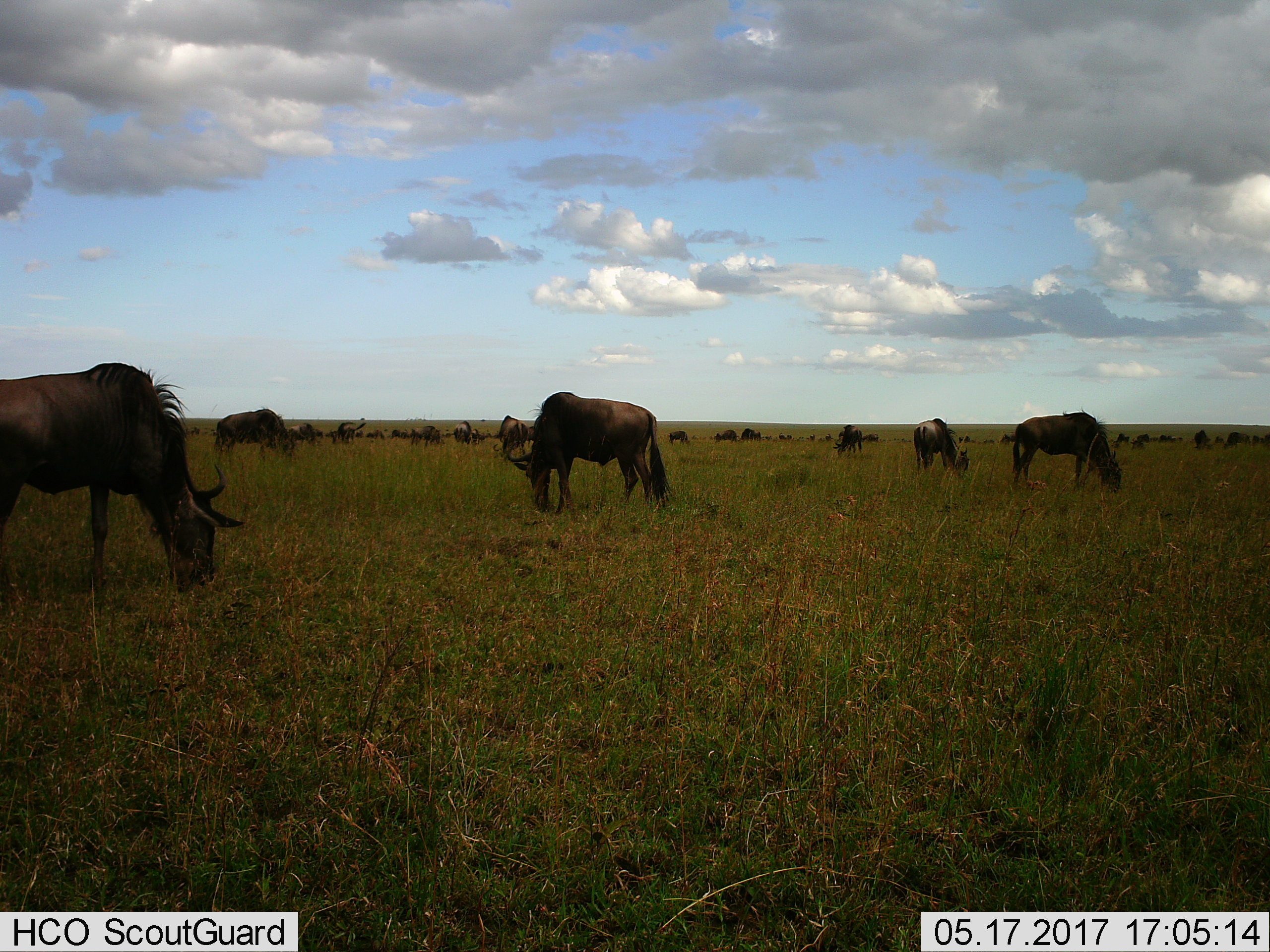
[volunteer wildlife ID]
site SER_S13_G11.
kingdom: Animalia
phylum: Chordata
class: Mammalia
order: Artiodactyla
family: Bovidae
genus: Connochaetes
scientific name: Connochaetes taurinus taurinus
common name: blue wildebeest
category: wildebeestblue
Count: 11-50.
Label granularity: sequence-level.